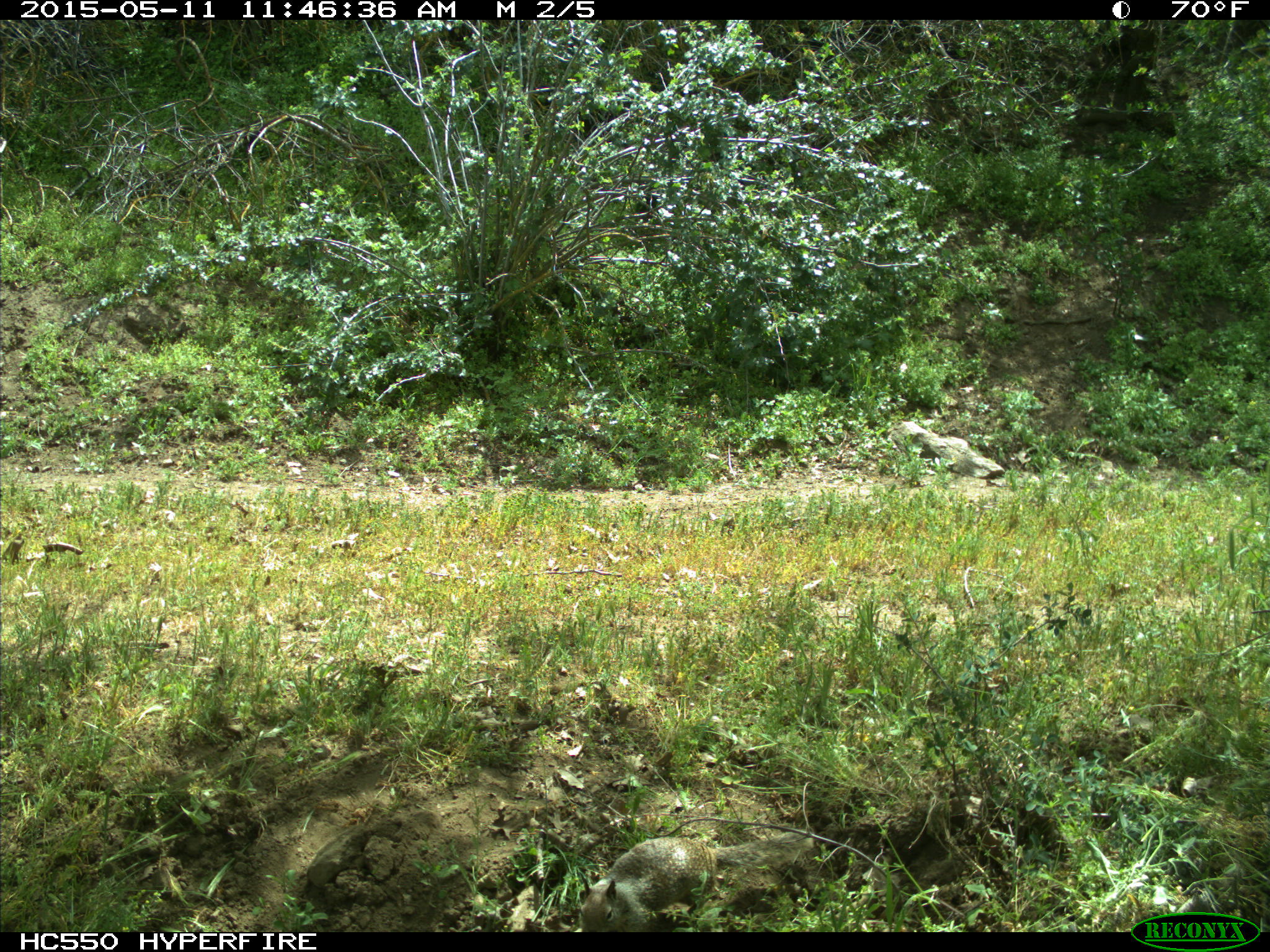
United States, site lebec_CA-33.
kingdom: Animalia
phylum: Chordata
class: Mammalia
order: Rodentia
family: Sciuridae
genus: Otospermophilus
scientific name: Otospermophilus beecheyi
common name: california ground squirrel